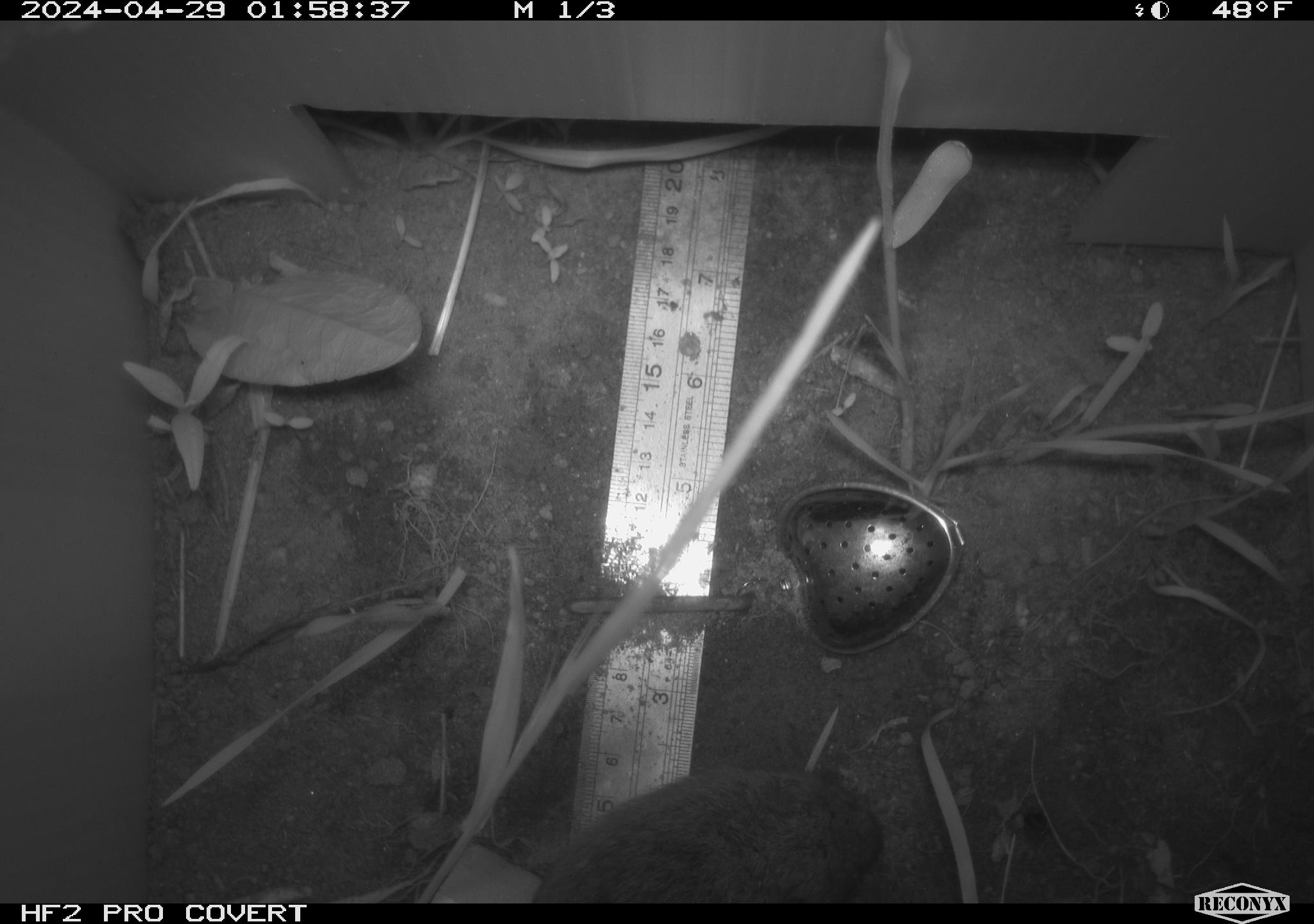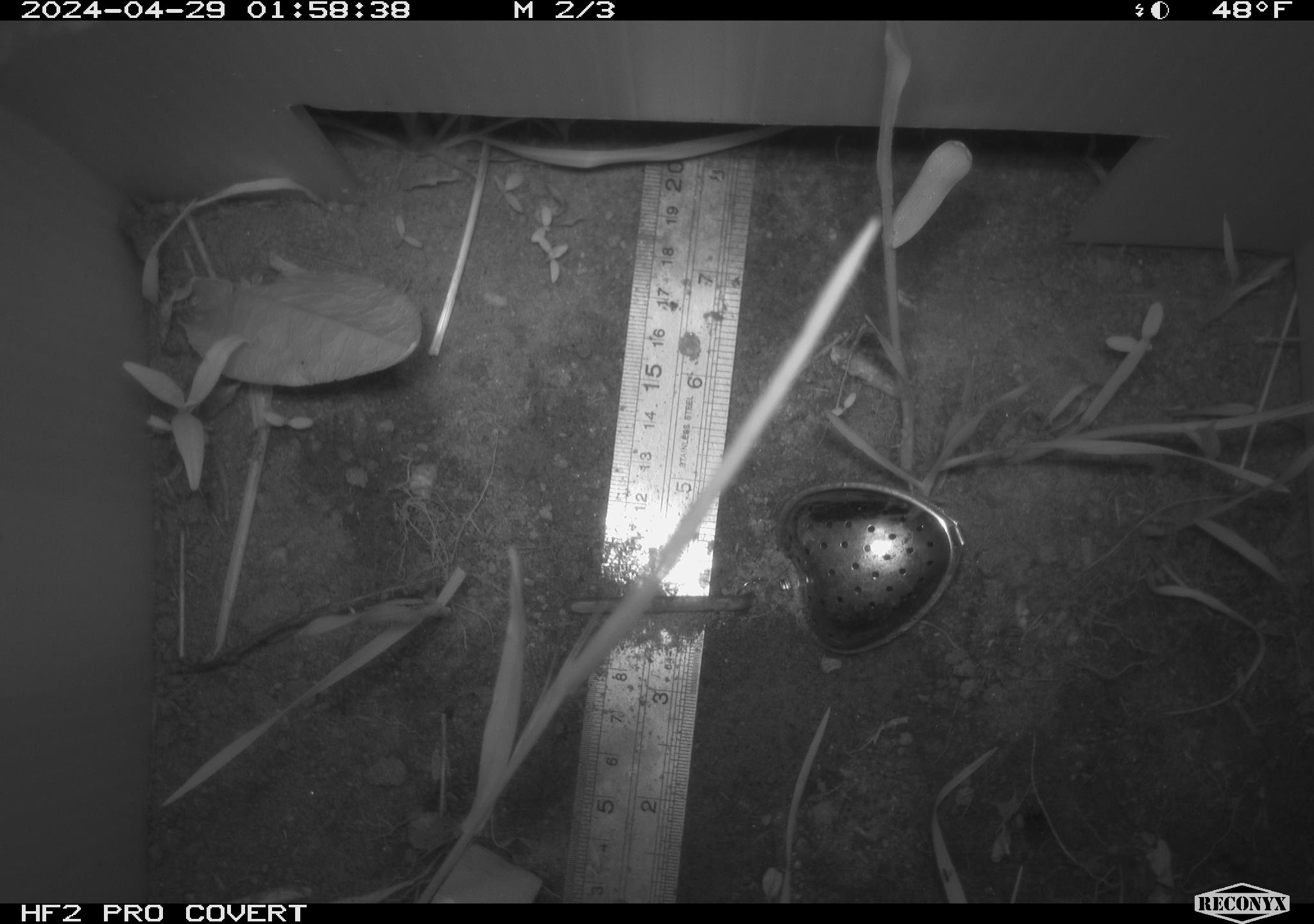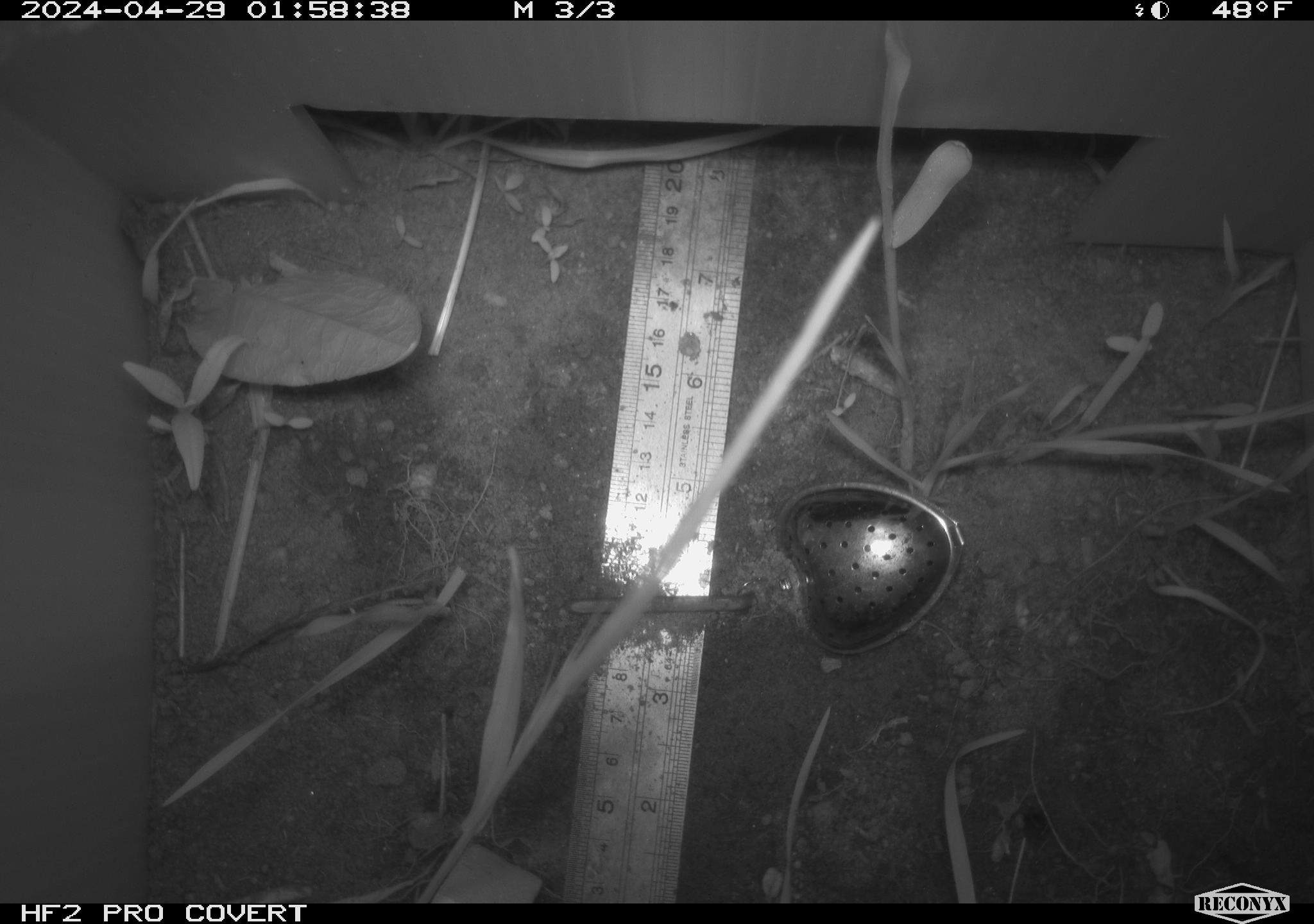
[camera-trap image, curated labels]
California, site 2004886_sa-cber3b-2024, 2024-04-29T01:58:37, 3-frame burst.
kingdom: Animalia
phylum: Chordata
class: Mammalia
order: Rodentia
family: Cricetidae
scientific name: Arvicolinae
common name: voles, lemmings, and muskrats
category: arvicolinae subfamily